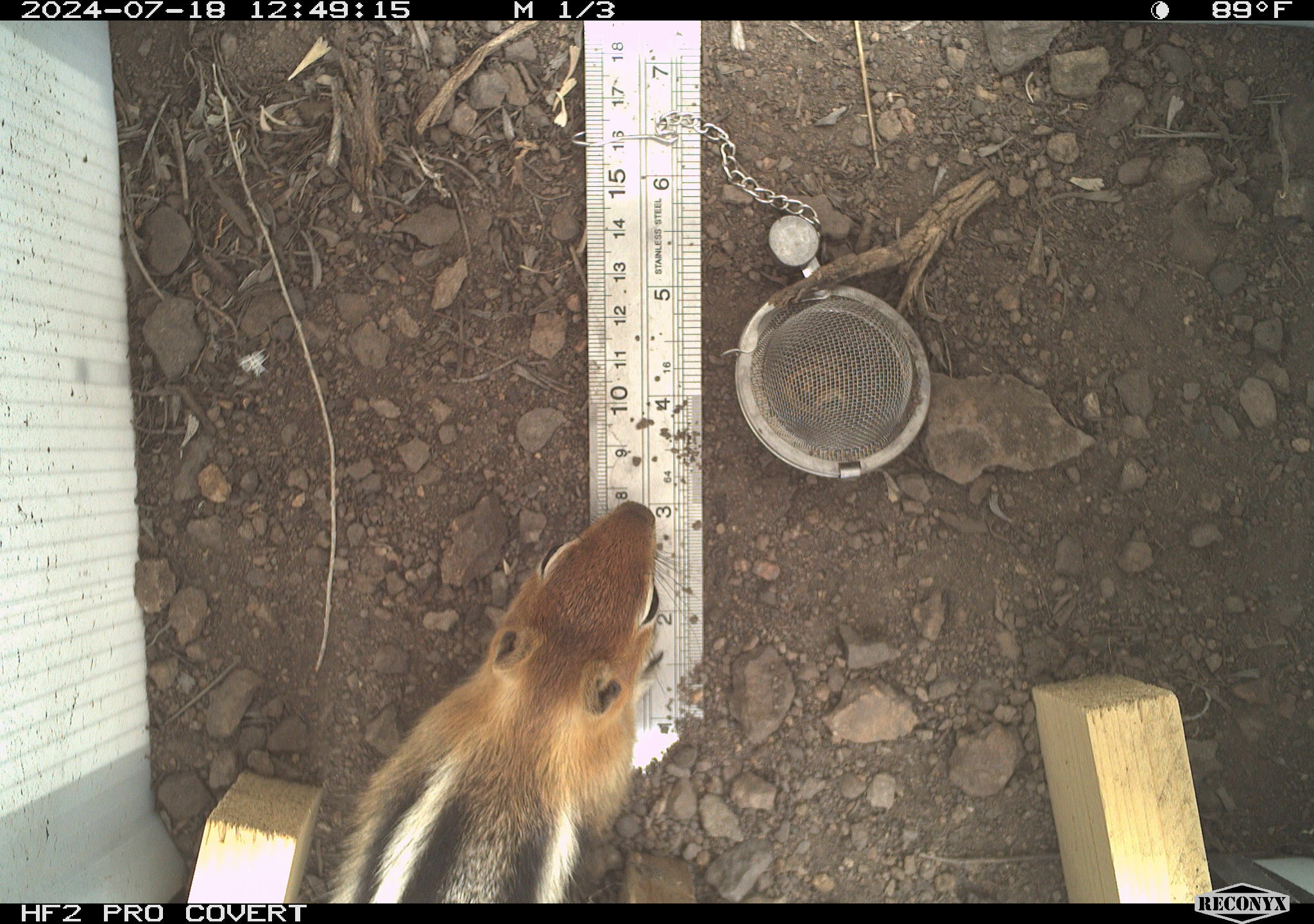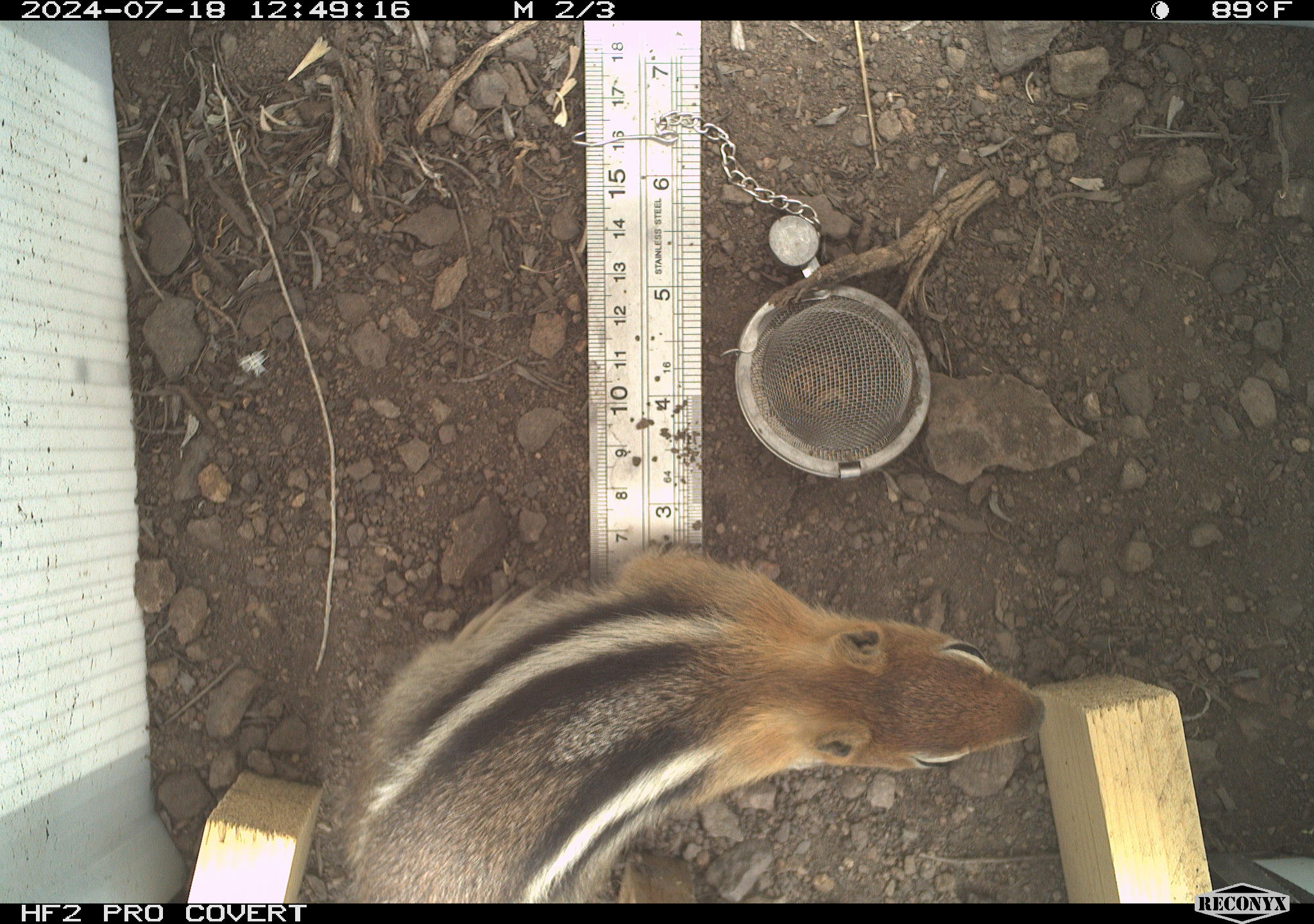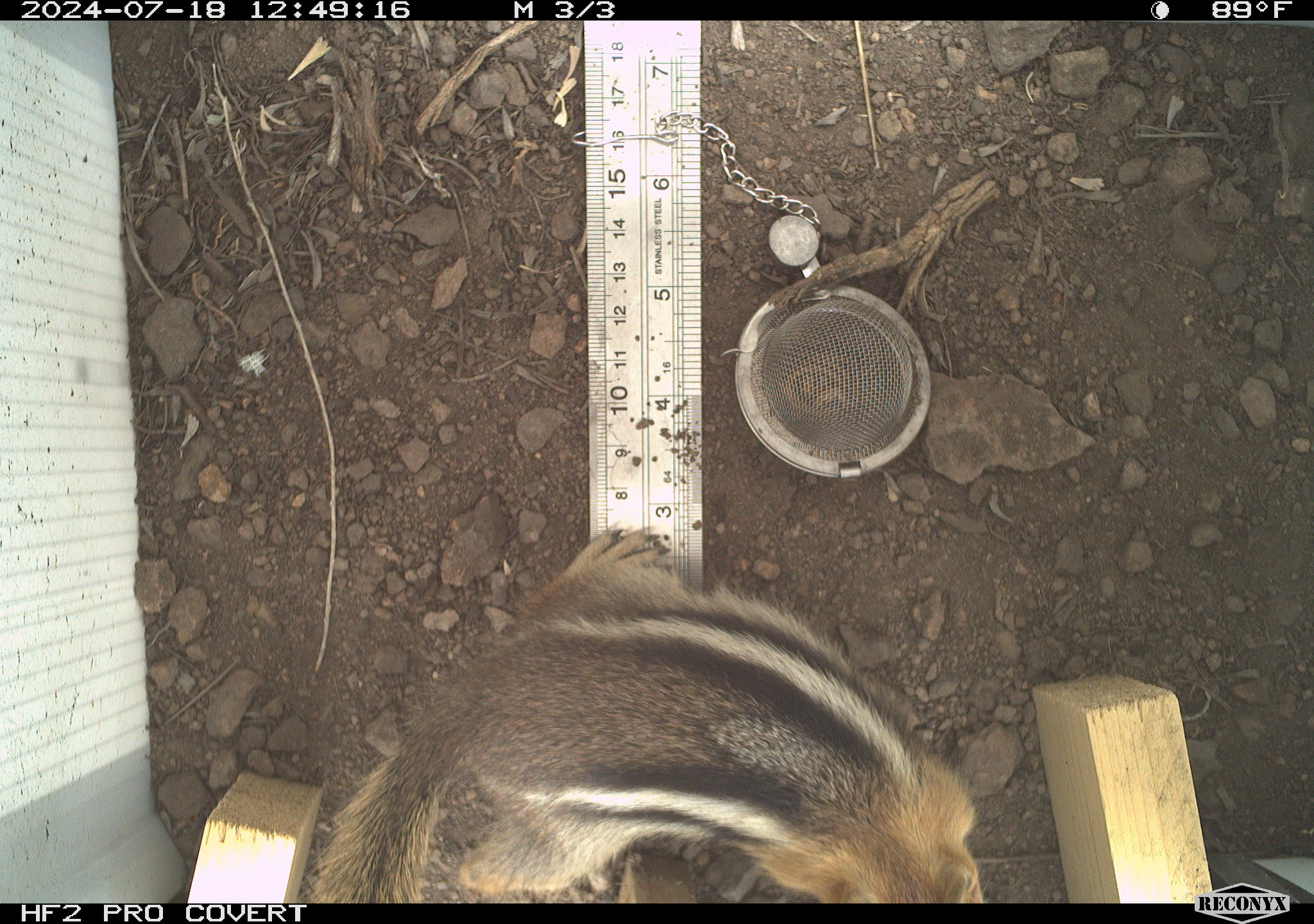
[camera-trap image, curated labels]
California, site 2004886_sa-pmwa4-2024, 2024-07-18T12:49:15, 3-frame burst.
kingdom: Animalia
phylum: Chordata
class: Mammalia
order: Rodentia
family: Sciuridae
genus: Callospermophilus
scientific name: Callospermophilus lateralis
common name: golden mantled ground squirrel